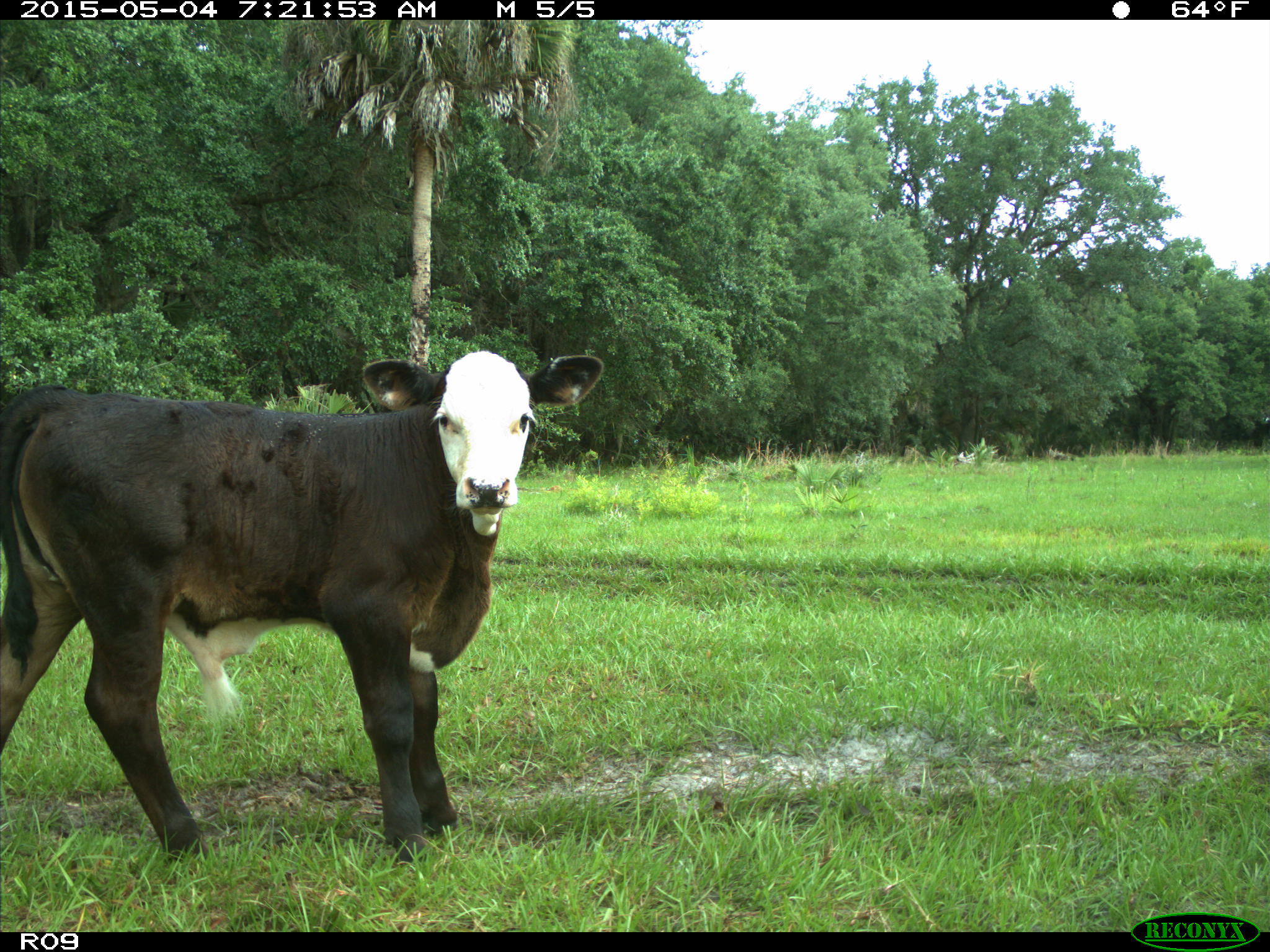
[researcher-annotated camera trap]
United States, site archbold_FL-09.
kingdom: Animalia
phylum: Chordata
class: Mammalia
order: Artiodactyla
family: Bovidae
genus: Bos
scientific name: Bos taurus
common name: domestic cow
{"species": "Bos taurus (domestic cow)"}